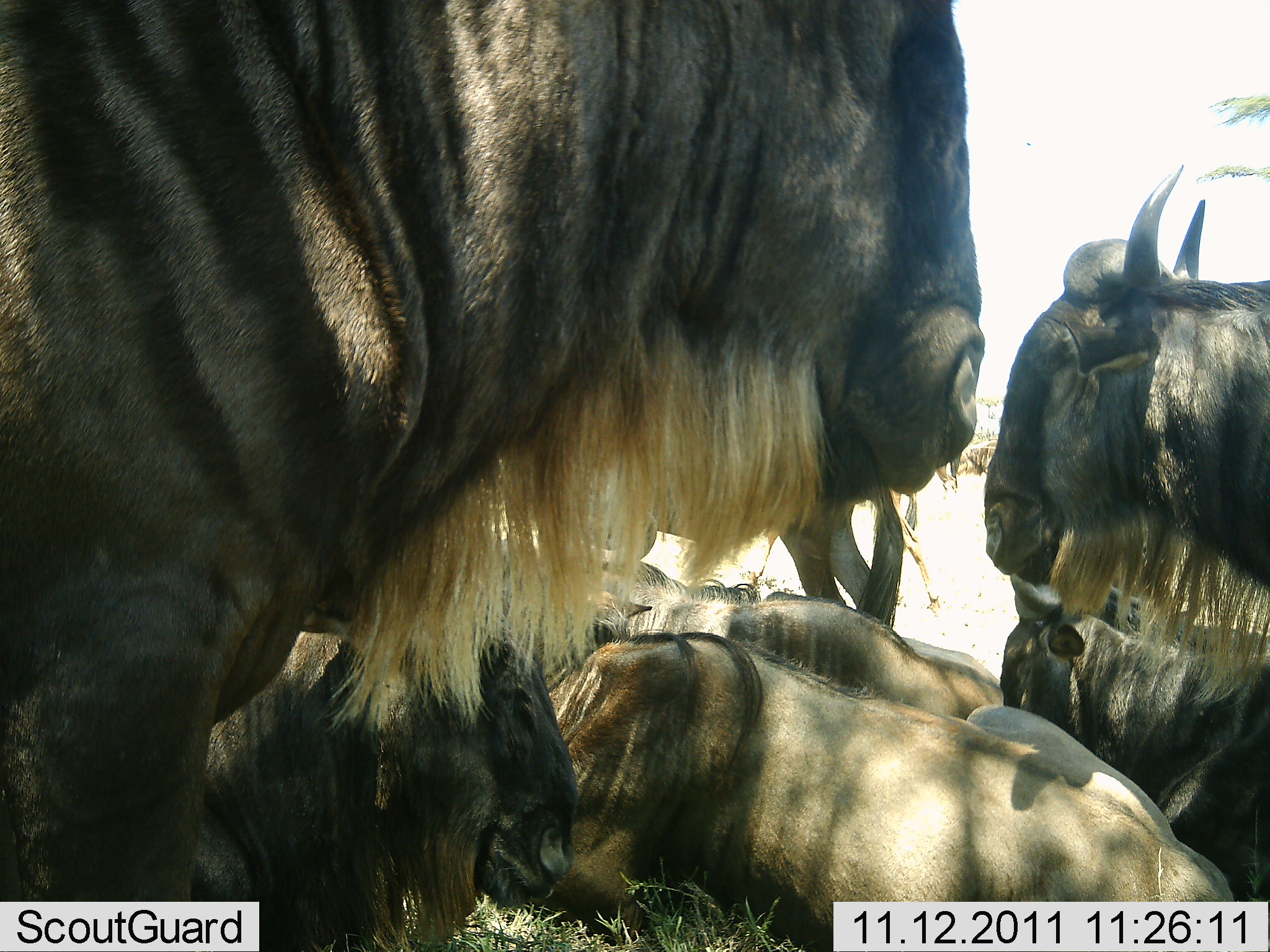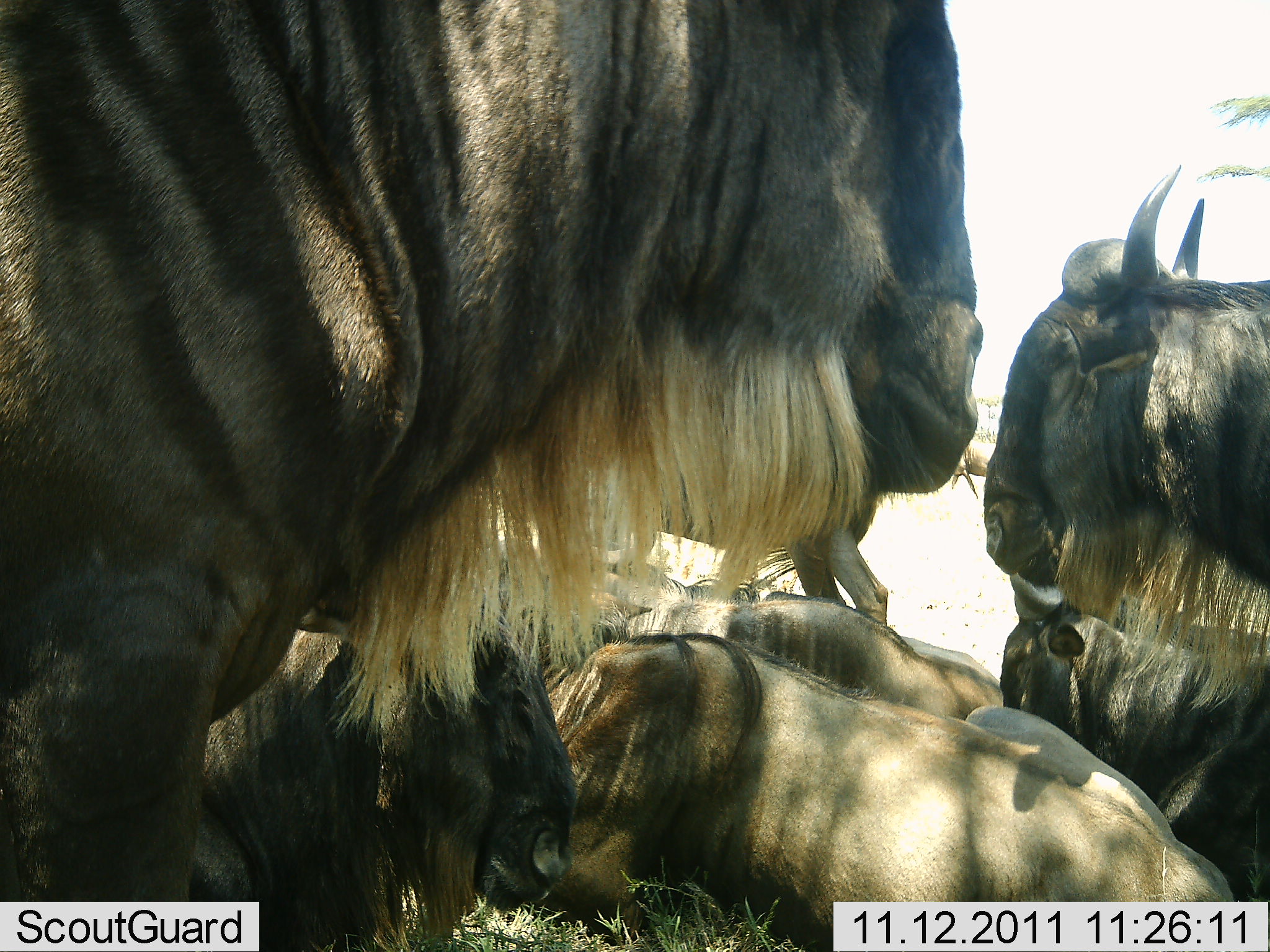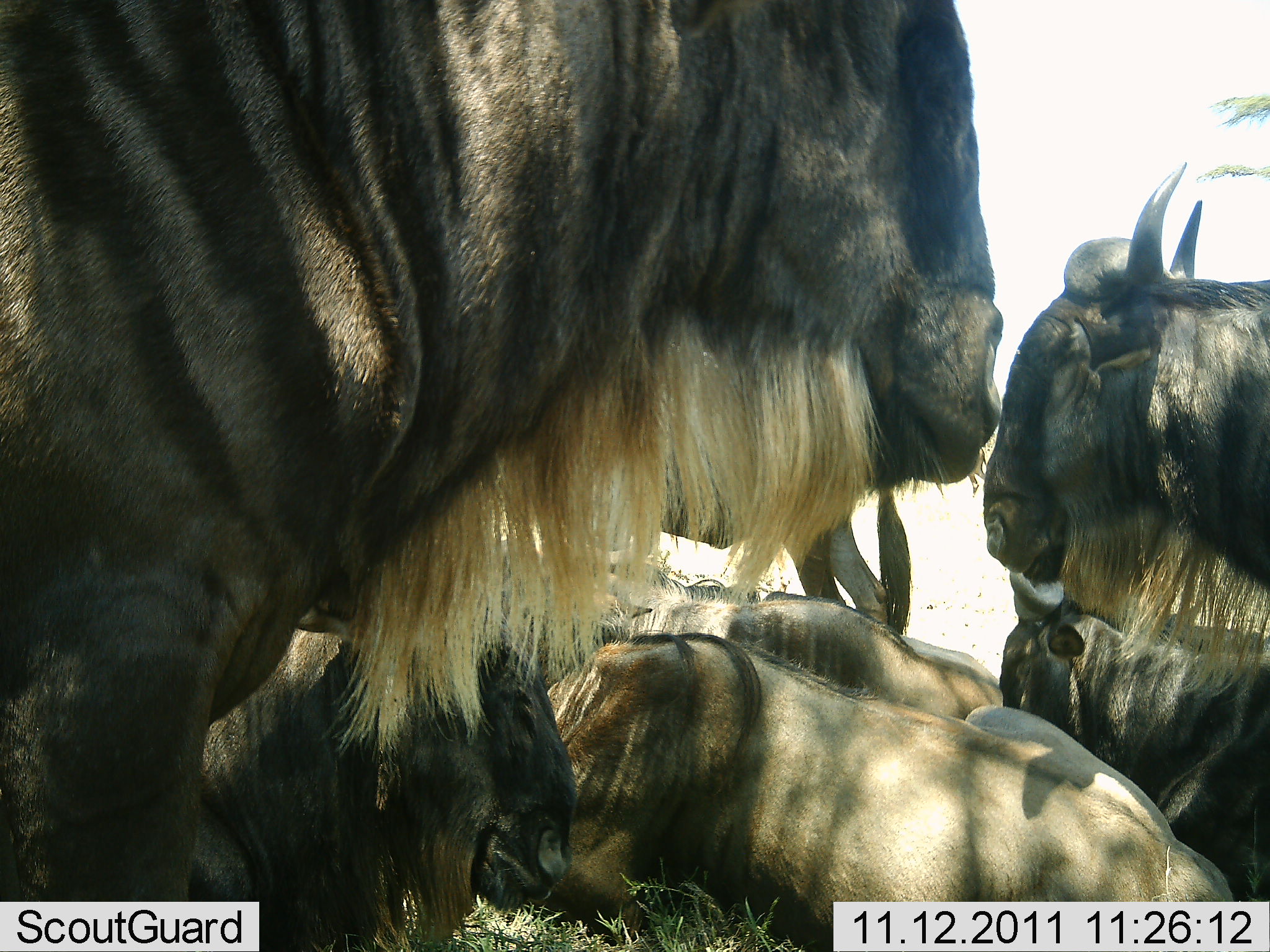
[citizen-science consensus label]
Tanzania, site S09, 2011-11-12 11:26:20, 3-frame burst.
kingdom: Animalia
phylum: Chordata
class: Mammalia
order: Artiodactyla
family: Bovidae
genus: Connochaetes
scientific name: Connochaetes taurinus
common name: blue wildebeest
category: wildebeest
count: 7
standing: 82%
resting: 82%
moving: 0%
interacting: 0%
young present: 0%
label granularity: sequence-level